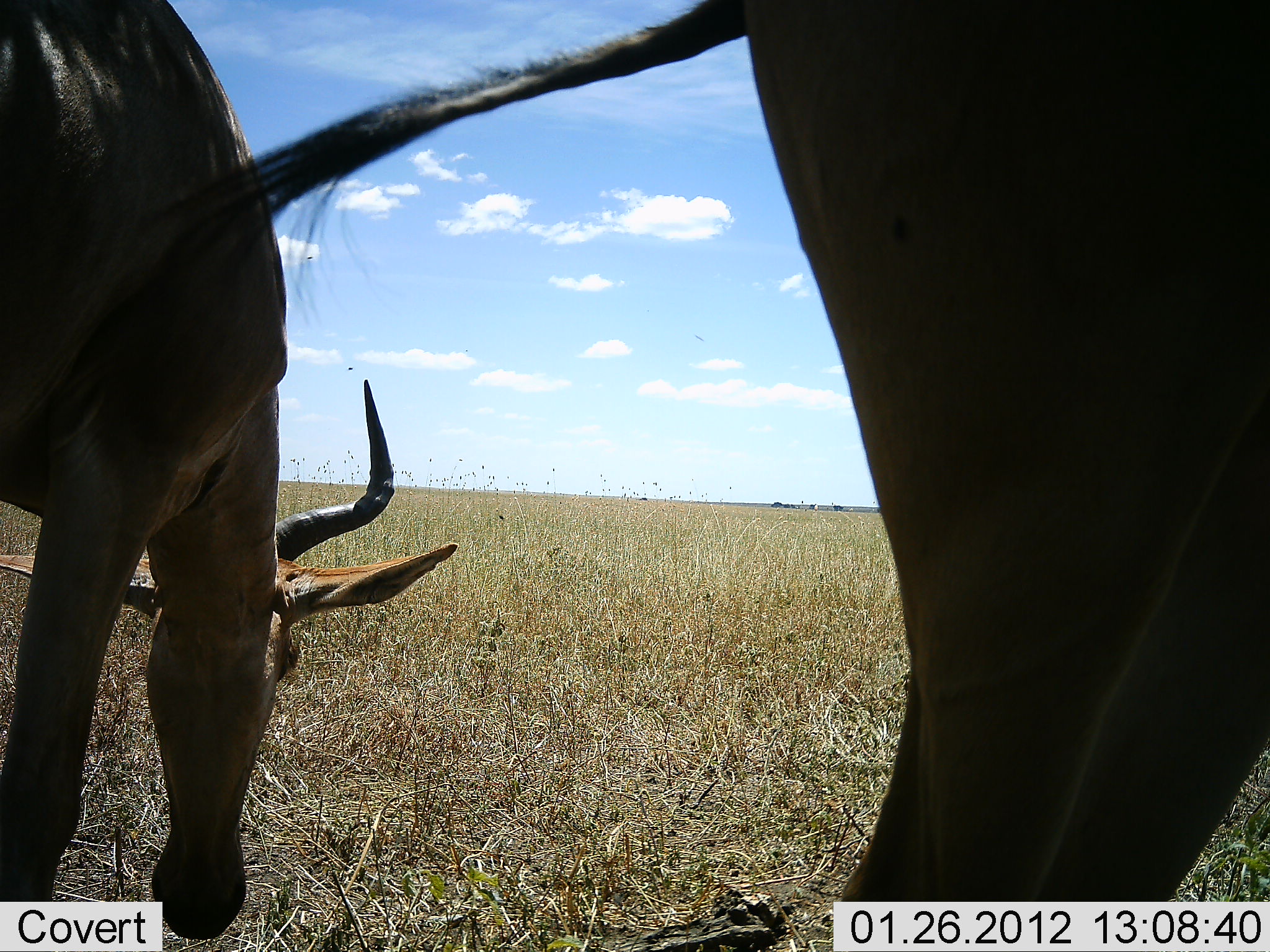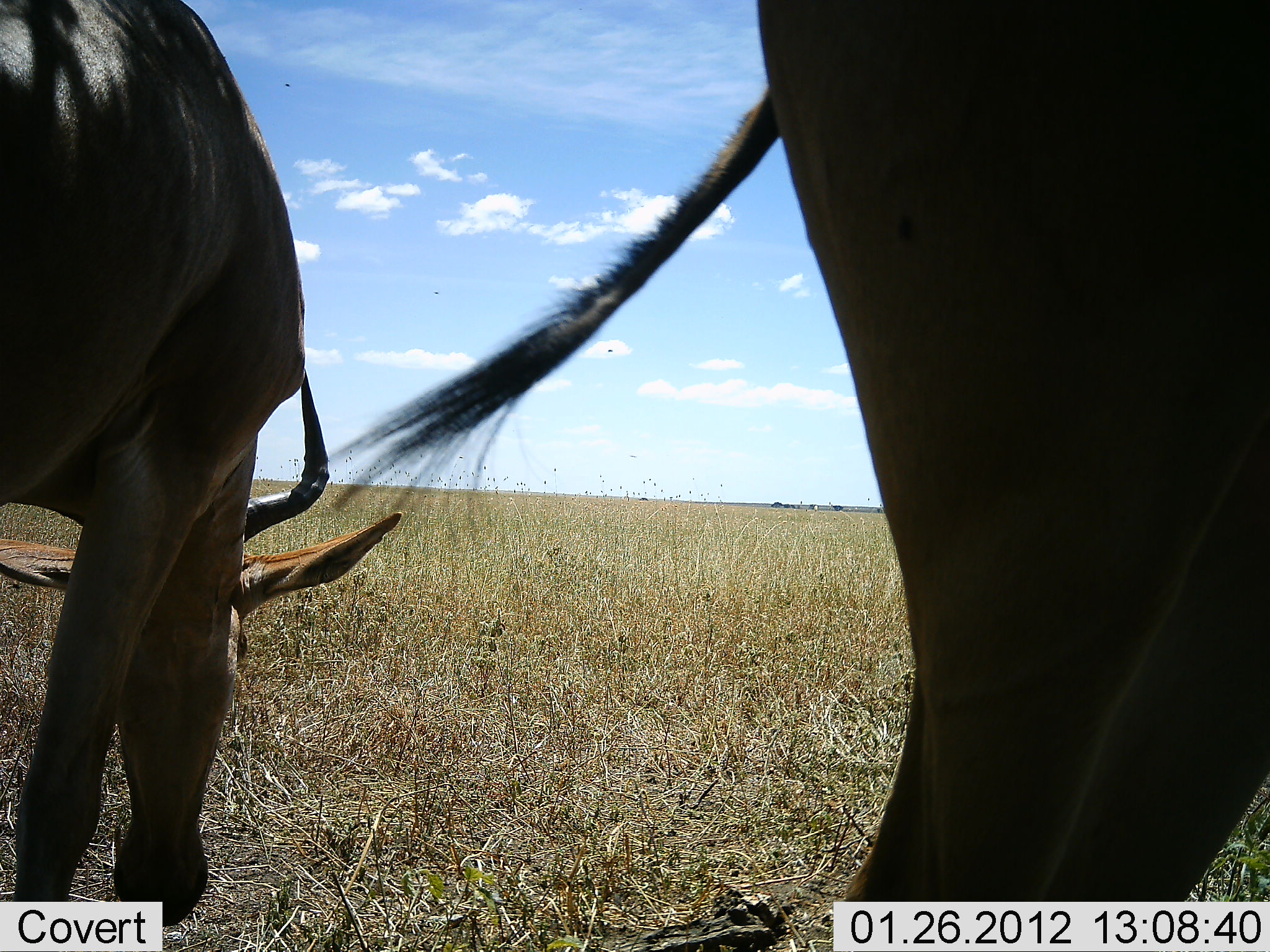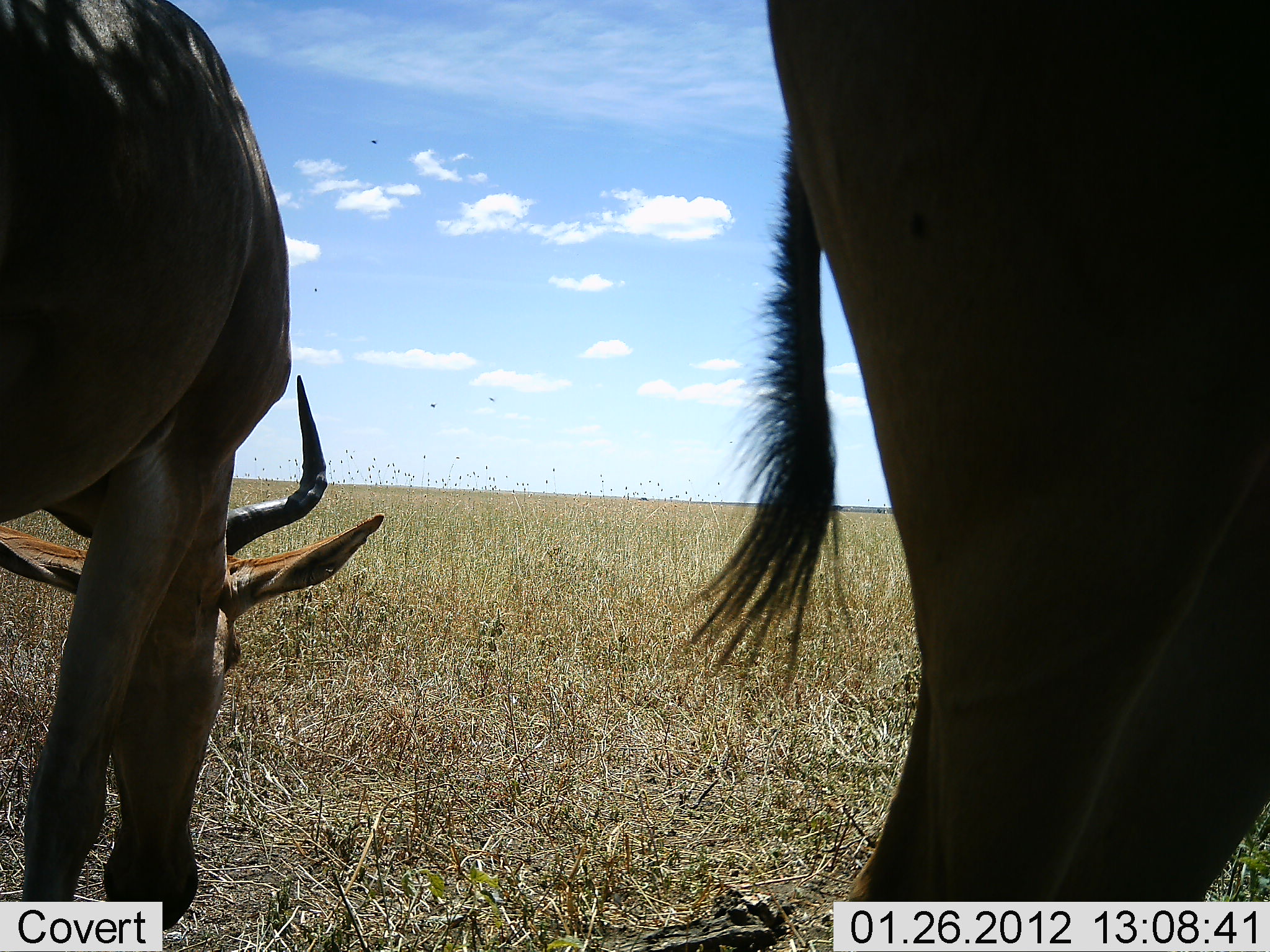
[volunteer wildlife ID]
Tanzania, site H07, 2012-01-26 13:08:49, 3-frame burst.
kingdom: Animalia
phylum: Chordata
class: Mammalia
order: Artiodactyla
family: Bovidae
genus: Alcelaphus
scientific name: Alcelaphus buselaphus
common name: hartebeest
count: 2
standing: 65%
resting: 9%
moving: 0%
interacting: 0%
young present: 0%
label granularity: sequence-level